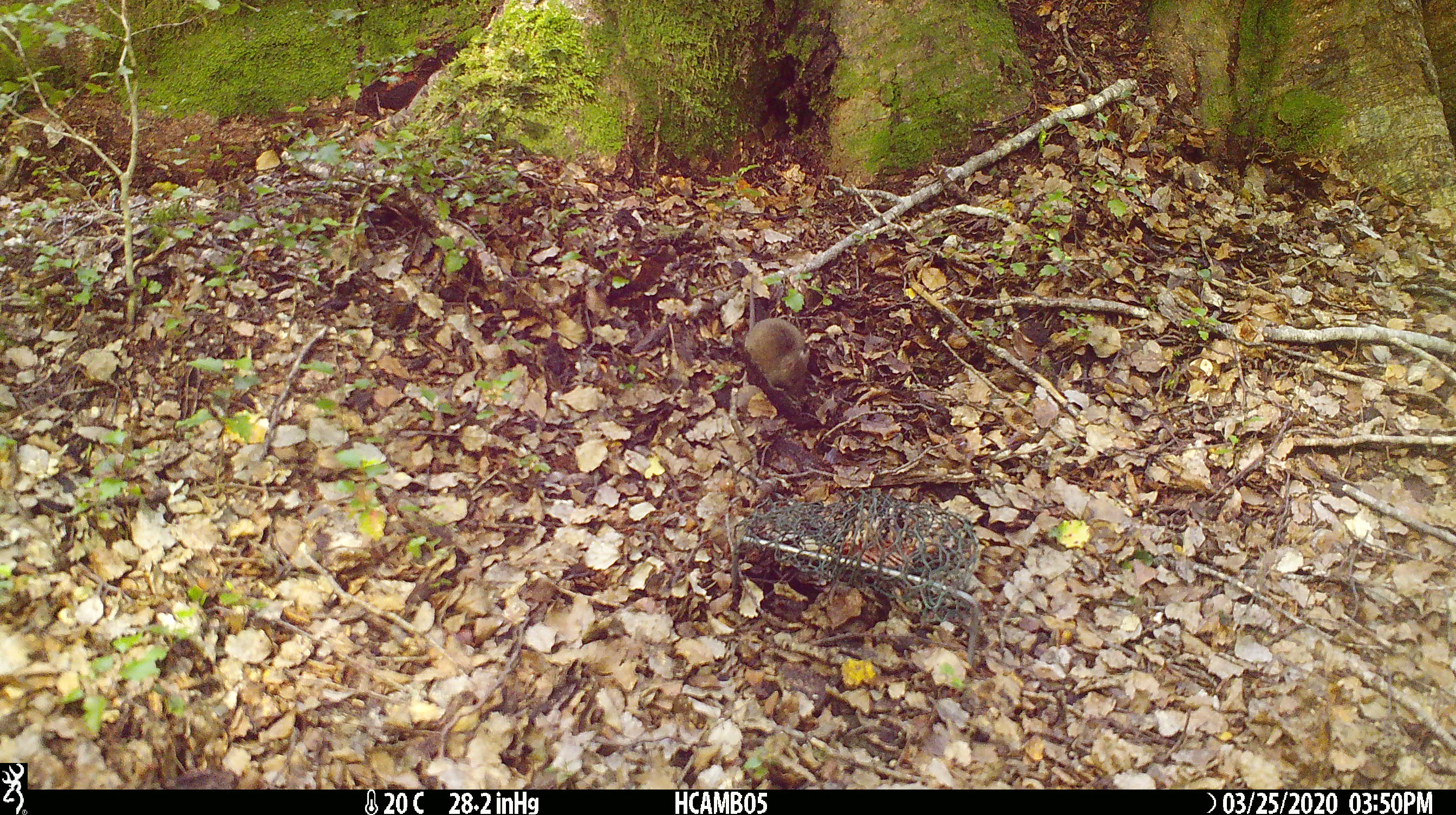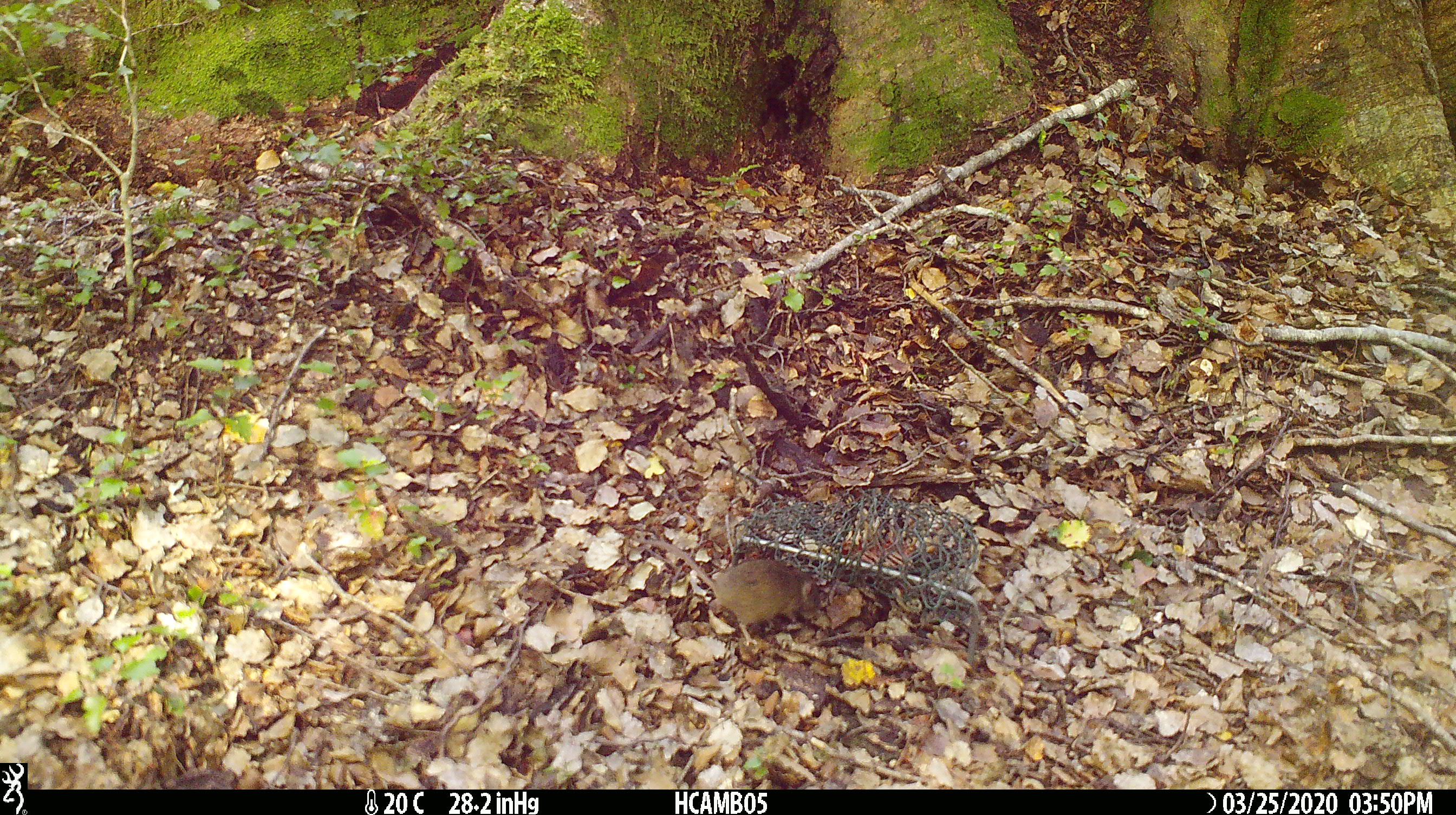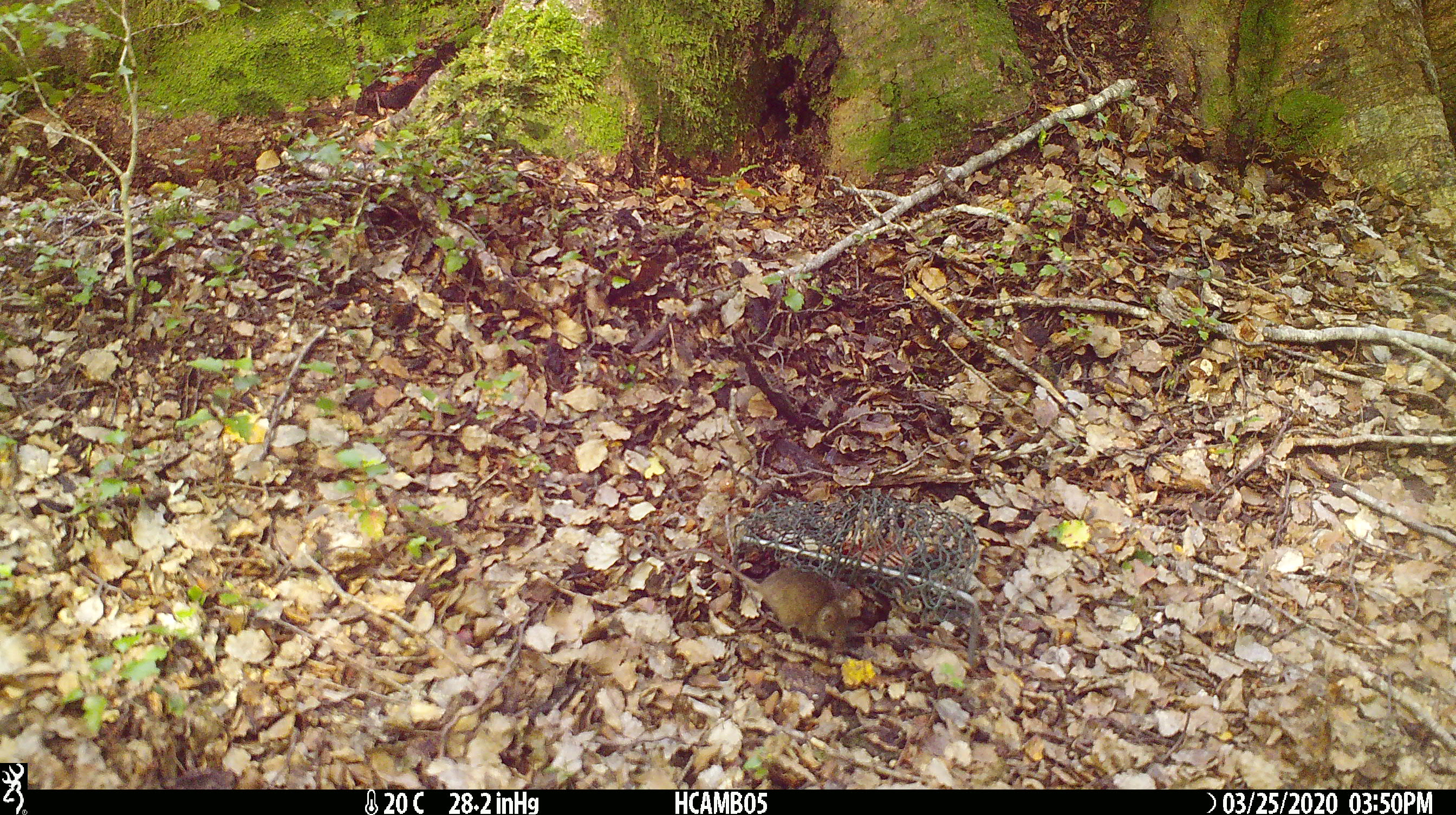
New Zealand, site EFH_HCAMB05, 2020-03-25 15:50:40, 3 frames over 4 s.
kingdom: Animalia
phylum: Chordata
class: Mammalia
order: Rodentia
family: Muridae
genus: Mus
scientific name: Mus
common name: mouse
Mouse (Mus).